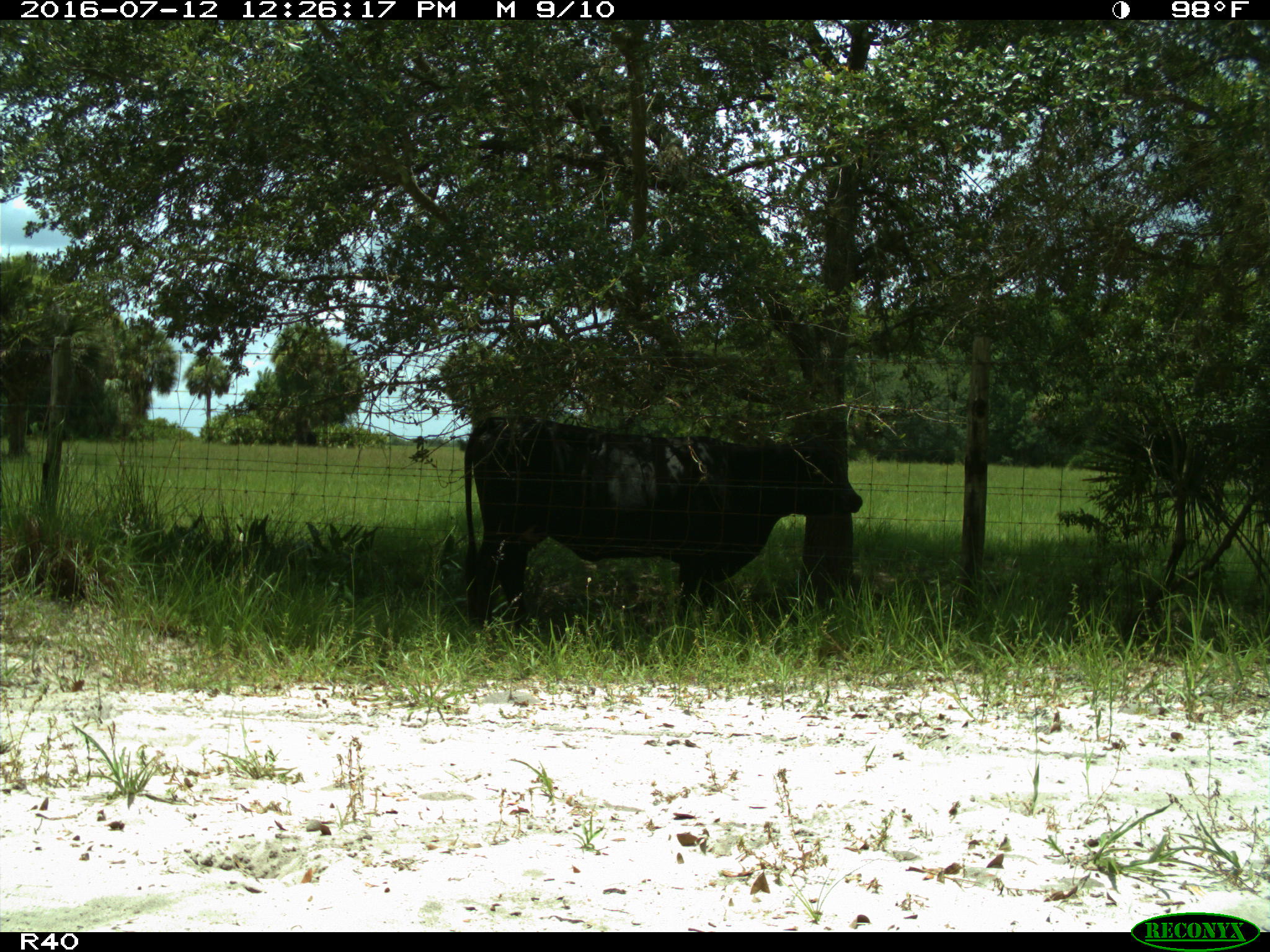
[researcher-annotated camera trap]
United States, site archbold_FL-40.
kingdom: Animalia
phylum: Chordata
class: Mammalia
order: Artiodactyla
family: Bovidae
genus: Bos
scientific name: Bos taurus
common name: domestic cow